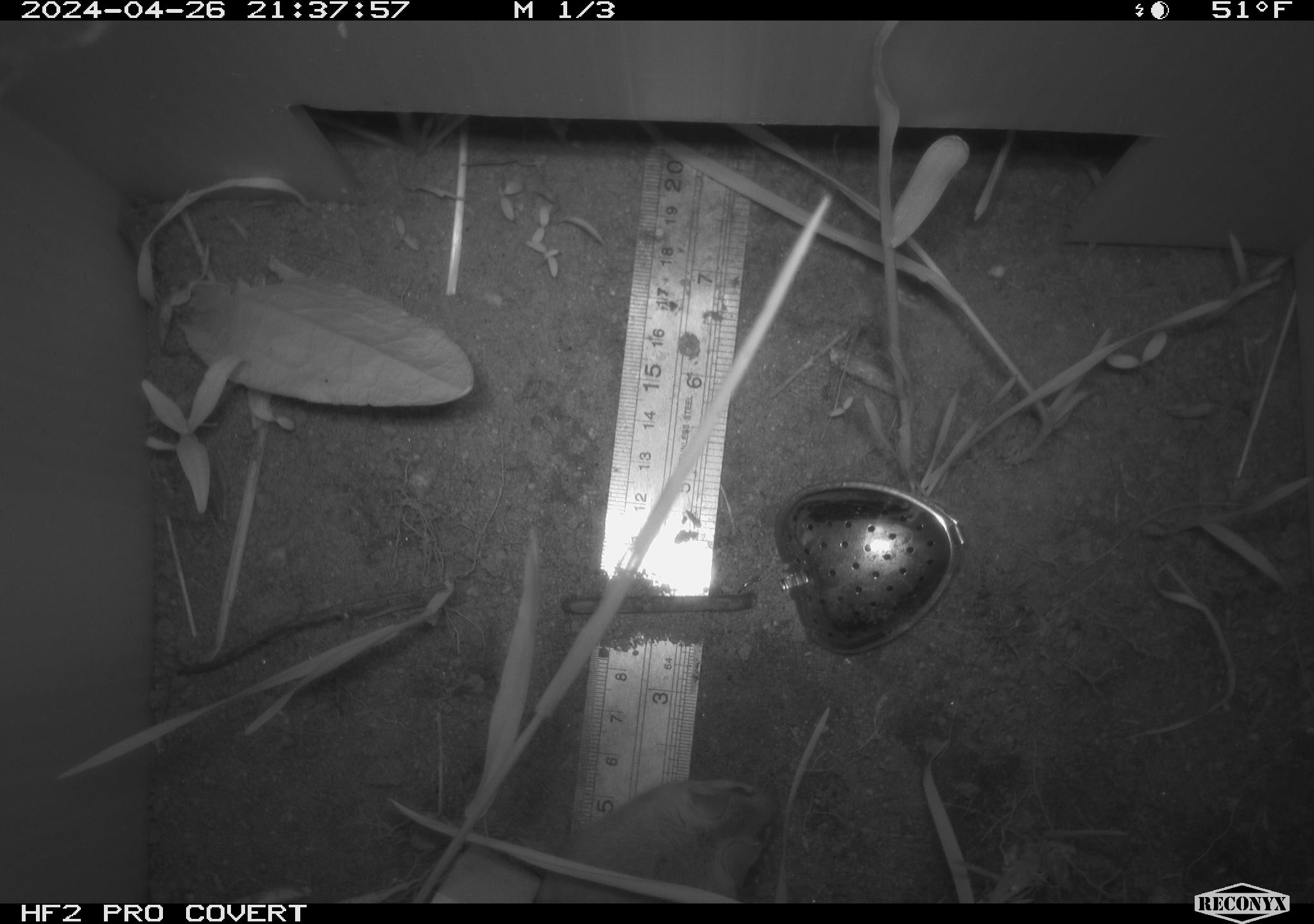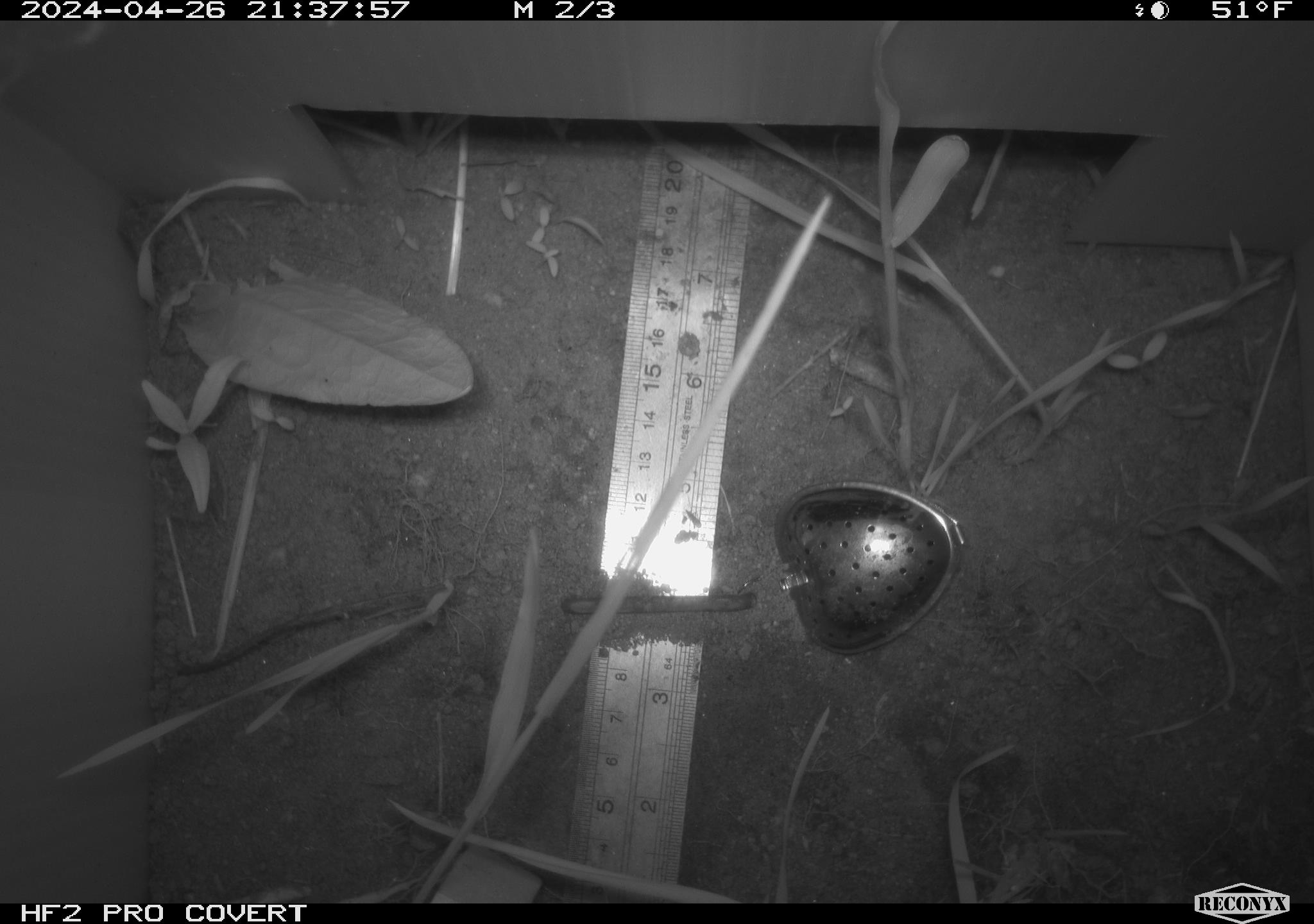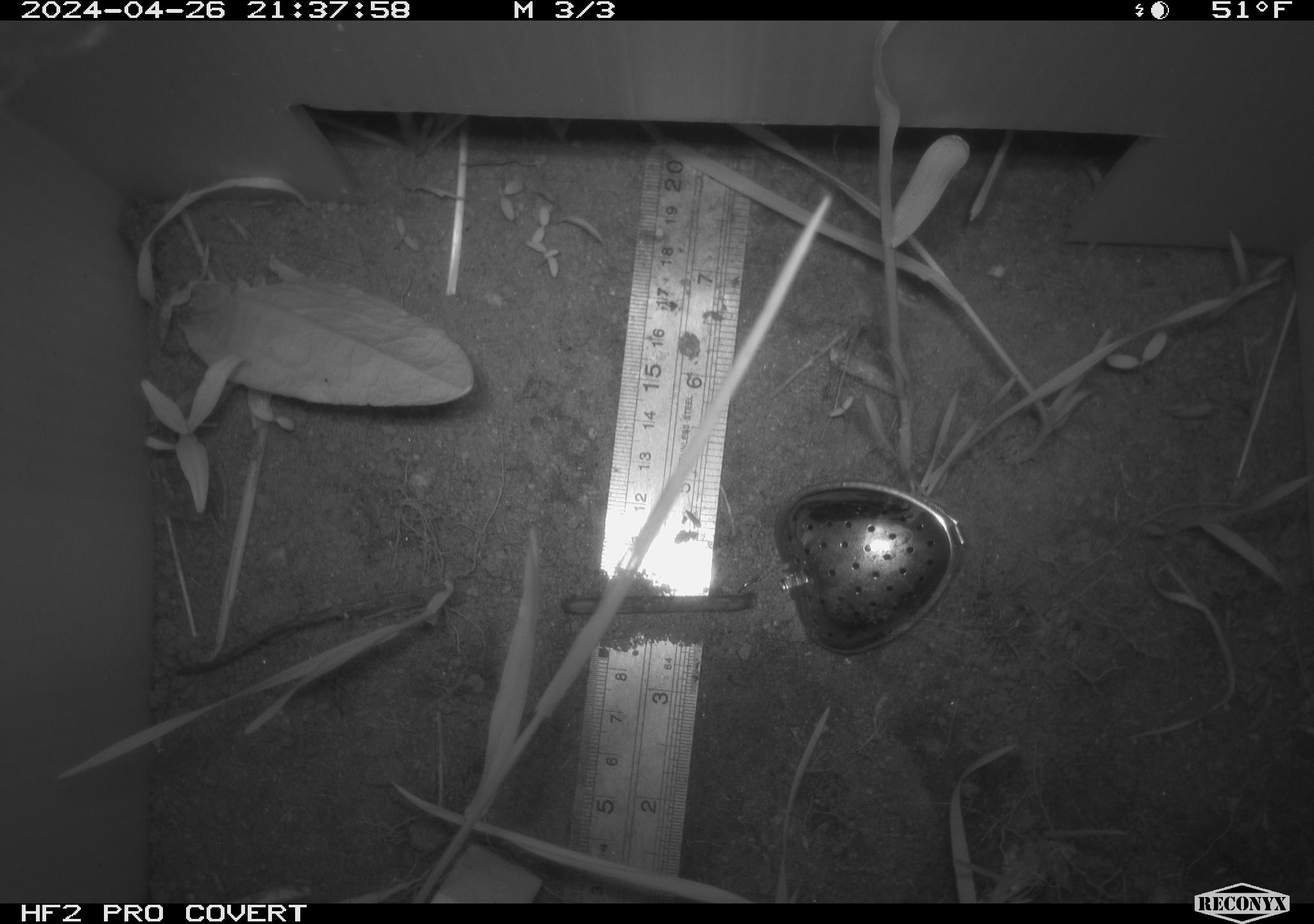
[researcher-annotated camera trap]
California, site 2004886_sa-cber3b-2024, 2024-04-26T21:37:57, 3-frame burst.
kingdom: Animalia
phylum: Chordata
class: Mammalia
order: Rodentia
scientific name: Rodentia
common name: mouse species